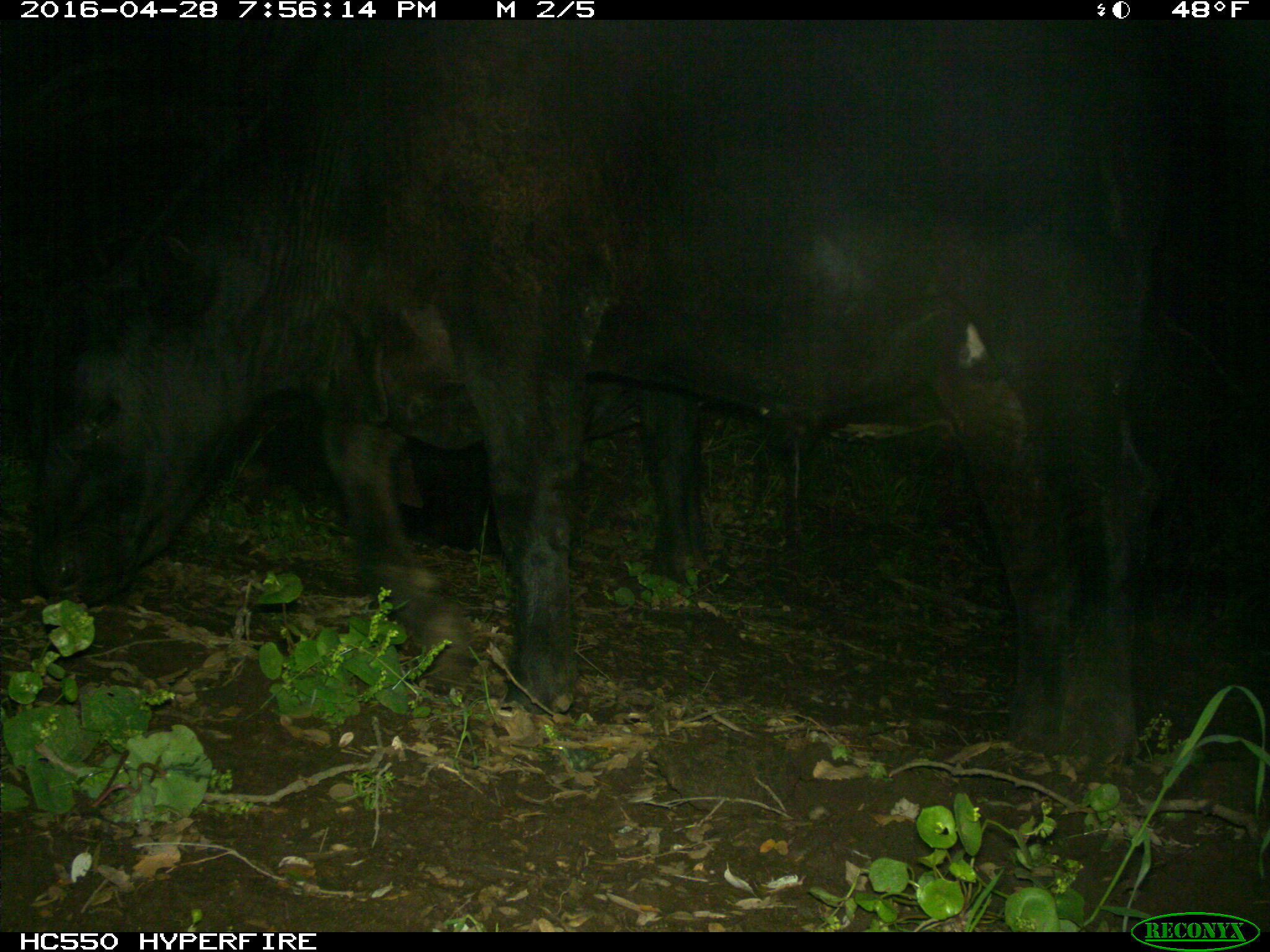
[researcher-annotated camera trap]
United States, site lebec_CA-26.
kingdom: Animalia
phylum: Chordata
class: Mammalia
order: Artiodactyla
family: Bovidae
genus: Bos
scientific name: Bos taurus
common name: domestic cow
Bos taurus (domestic cow).